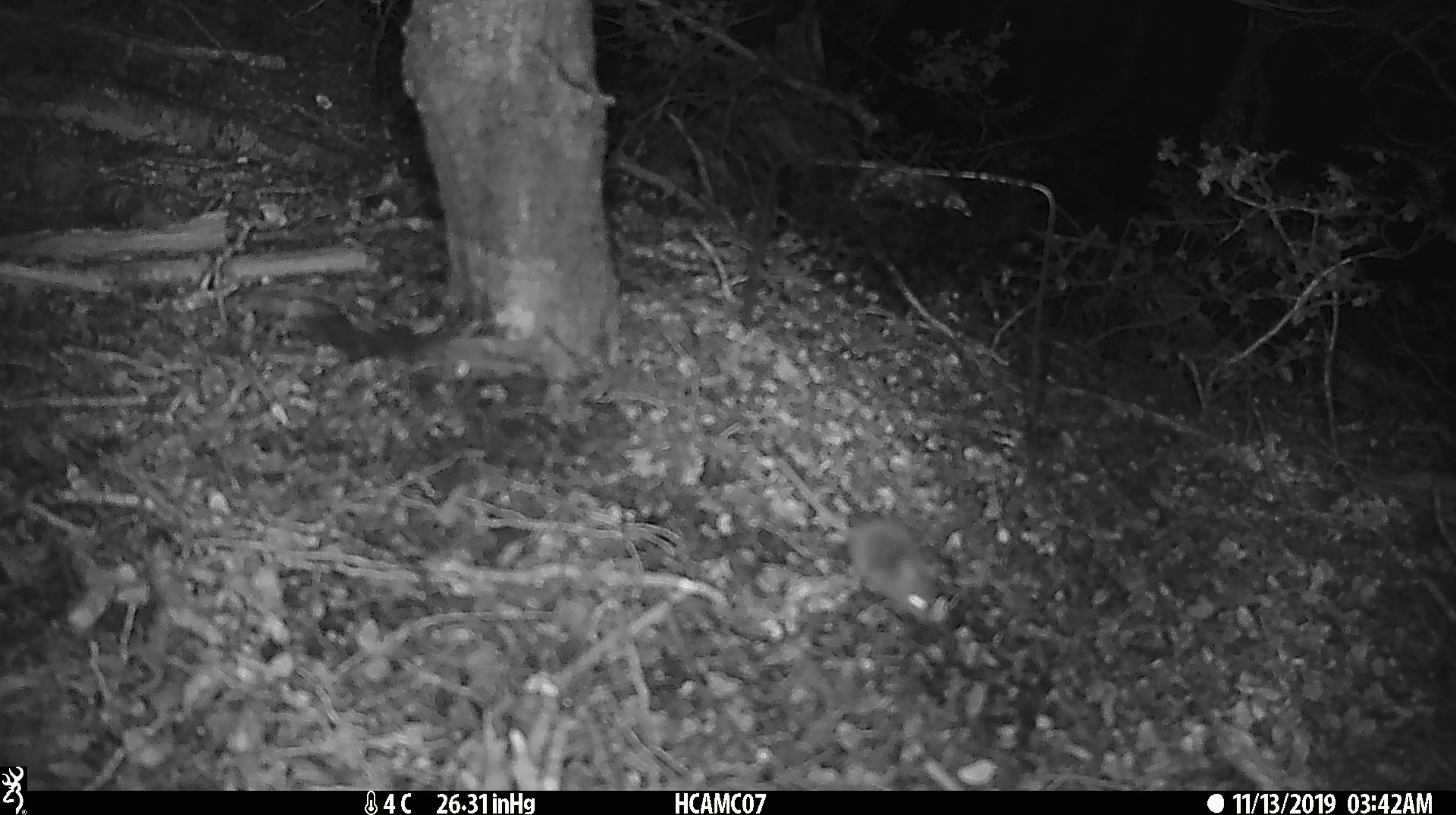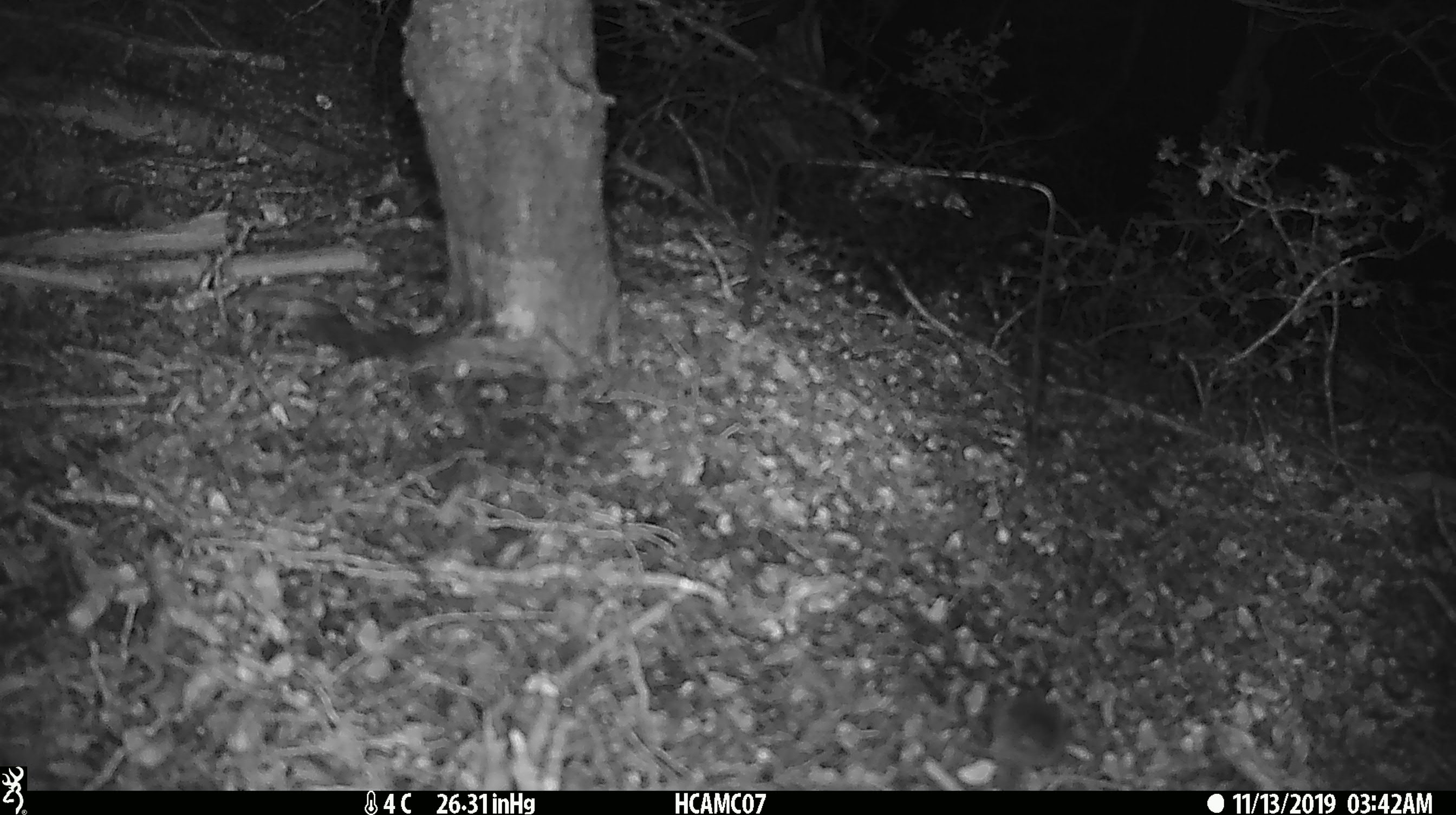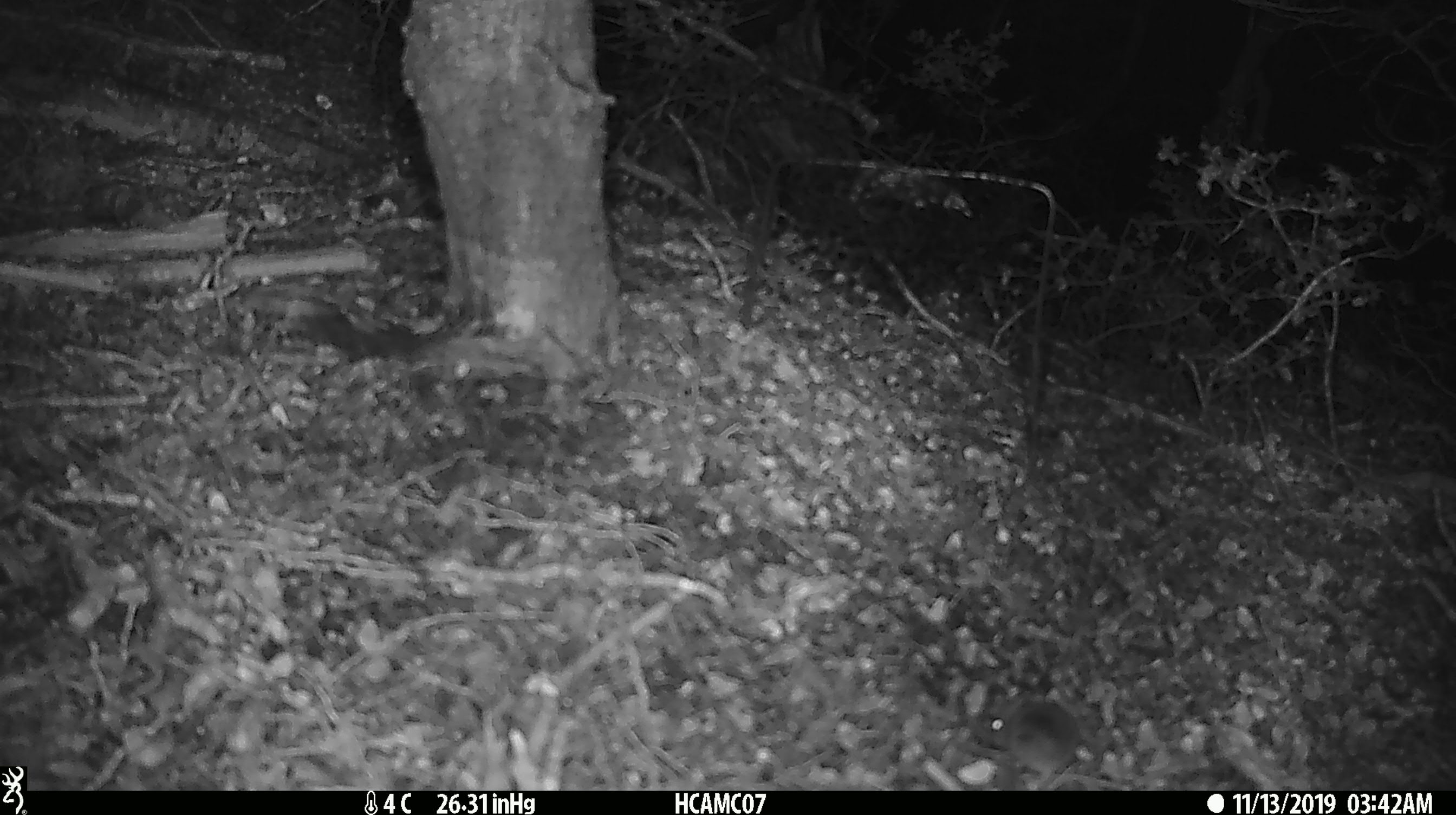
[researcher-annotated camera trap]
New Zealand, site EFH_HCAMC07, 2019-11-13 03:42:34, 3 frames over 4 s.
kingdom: Animalia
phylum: Chordata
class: Mammalia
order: Rodentia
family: Muridae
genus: Mus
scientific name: Mus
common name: mouse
Mouse (Mus).